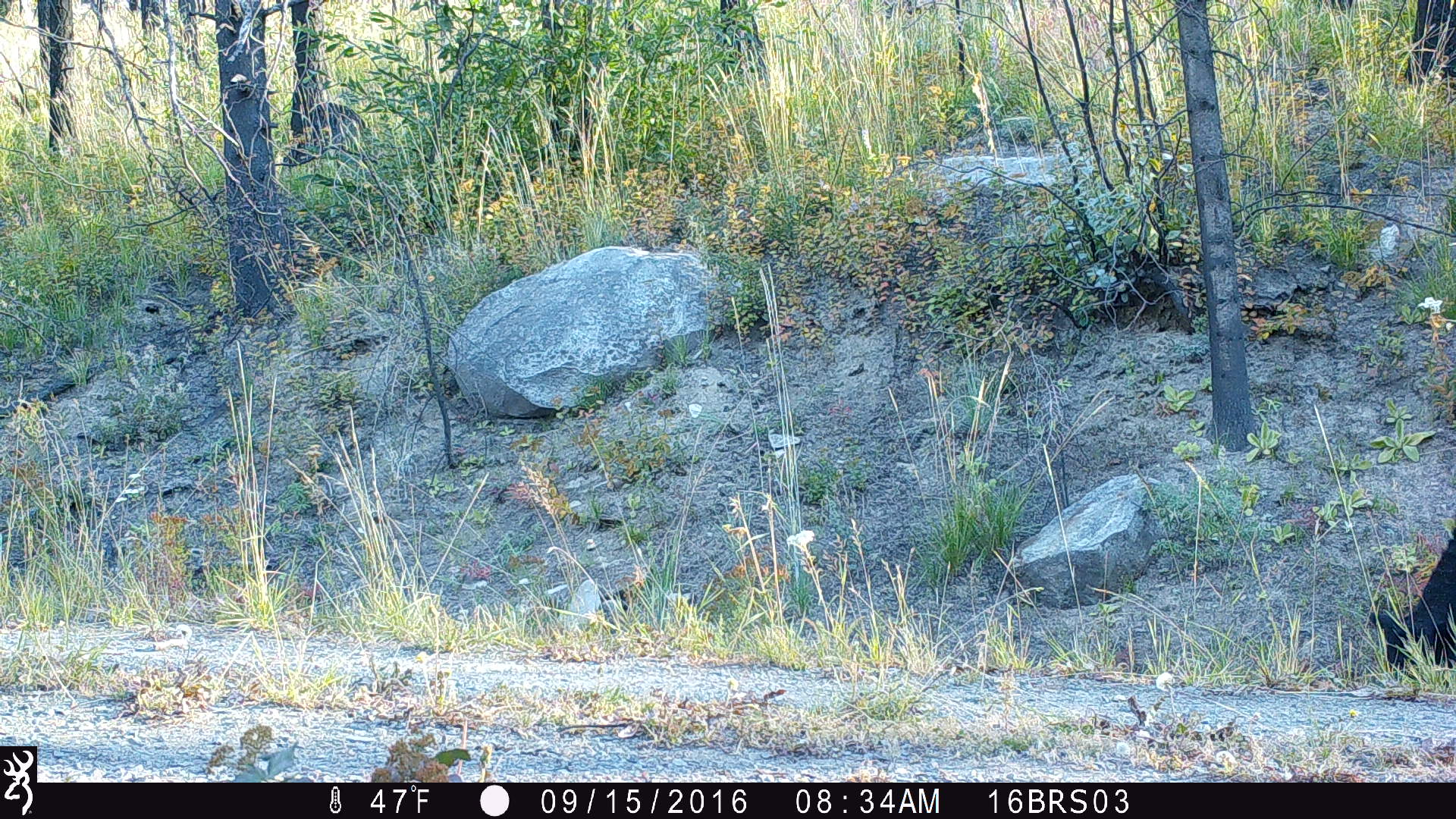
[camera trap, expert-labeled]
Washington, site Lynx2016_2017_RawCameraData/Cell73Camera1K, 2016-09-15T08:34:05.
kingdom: Animalia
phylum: Chordata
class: Mammalia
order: Artiodactyla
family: Bovidae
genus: Bos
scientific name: Bos taurus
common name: domestic cattle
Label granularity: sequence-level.